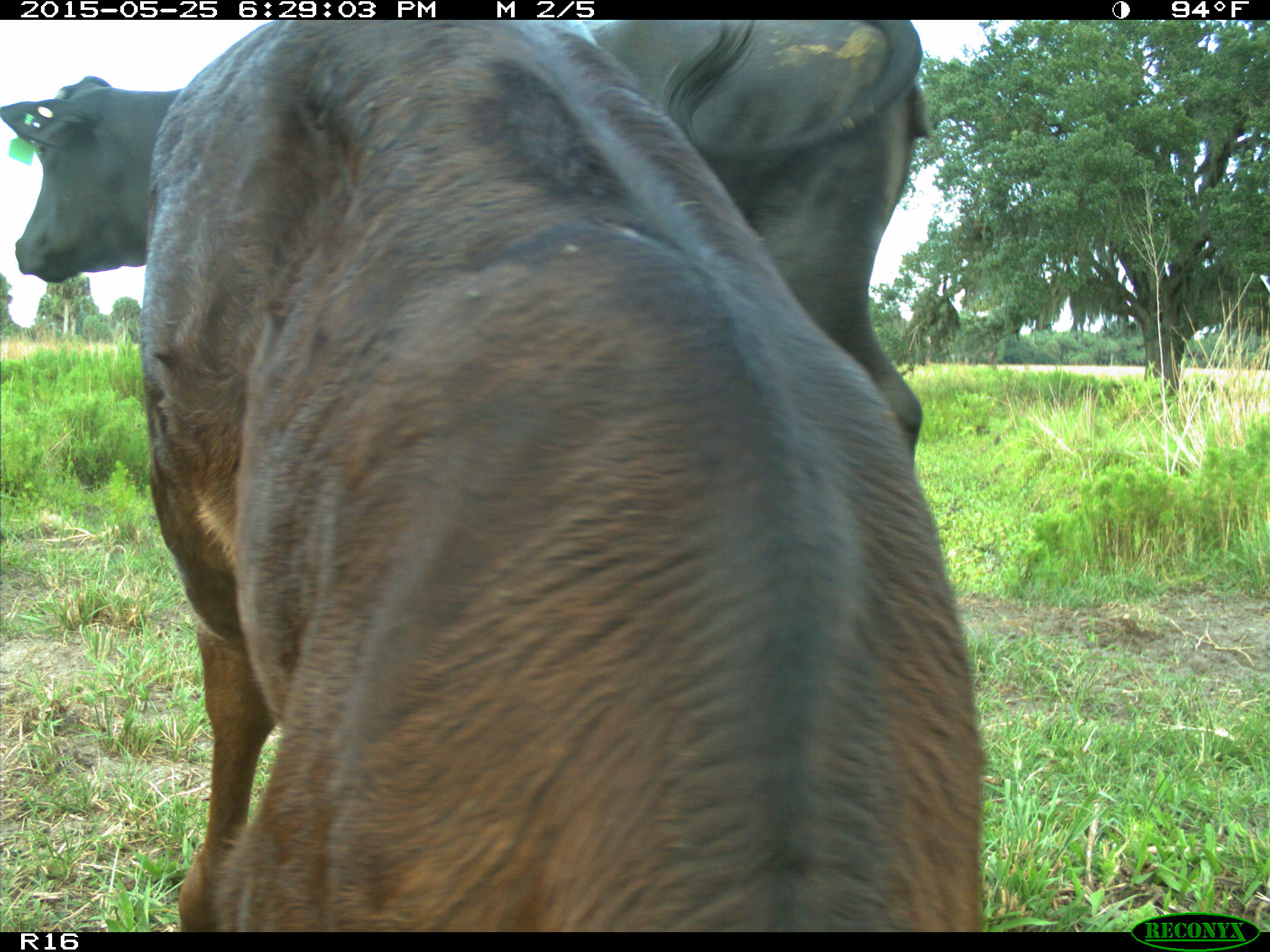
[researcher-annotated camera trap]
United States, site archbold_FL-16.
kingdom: Animalia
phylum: Chordata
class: Mammalia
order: Artiodactyla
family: Bovidae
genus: Bos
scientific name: Bos taurus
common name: domestic cow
Bos taurus (domestic cow).